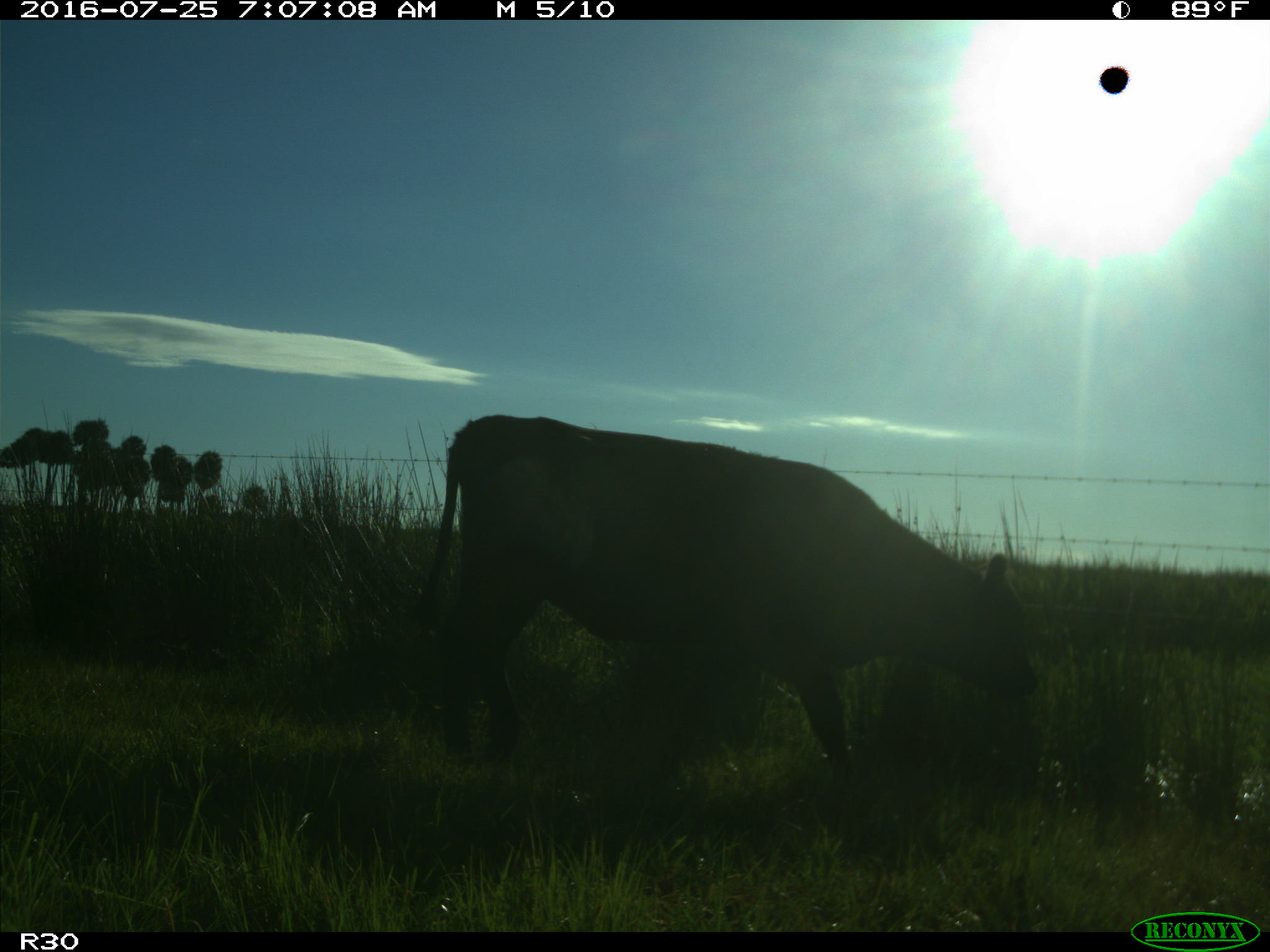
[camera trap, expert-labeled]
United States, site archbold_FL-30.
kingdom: Animalia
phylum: Chordata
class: Mammalia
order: Artiodactyla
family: Bovidae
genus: Bos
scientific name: Bos taurus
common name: domestic cow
Bos taurus (domestic cow).